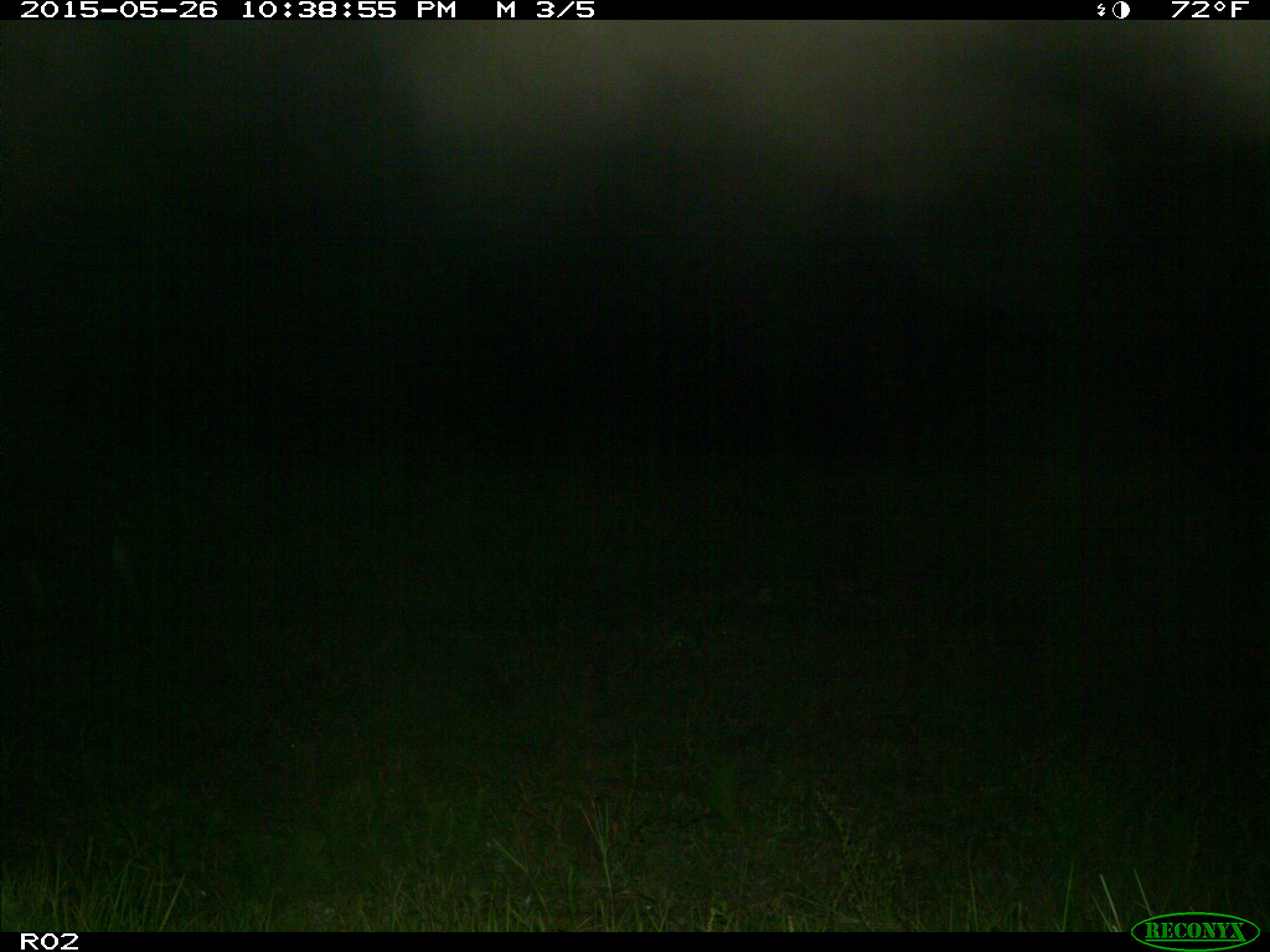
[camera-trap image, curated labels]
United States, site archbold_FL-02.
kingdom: Animalia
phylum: Chordata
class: Mammalia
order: Artiodactyla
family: Bovidae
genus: Bos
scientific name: Bos taurus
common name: domestic cow